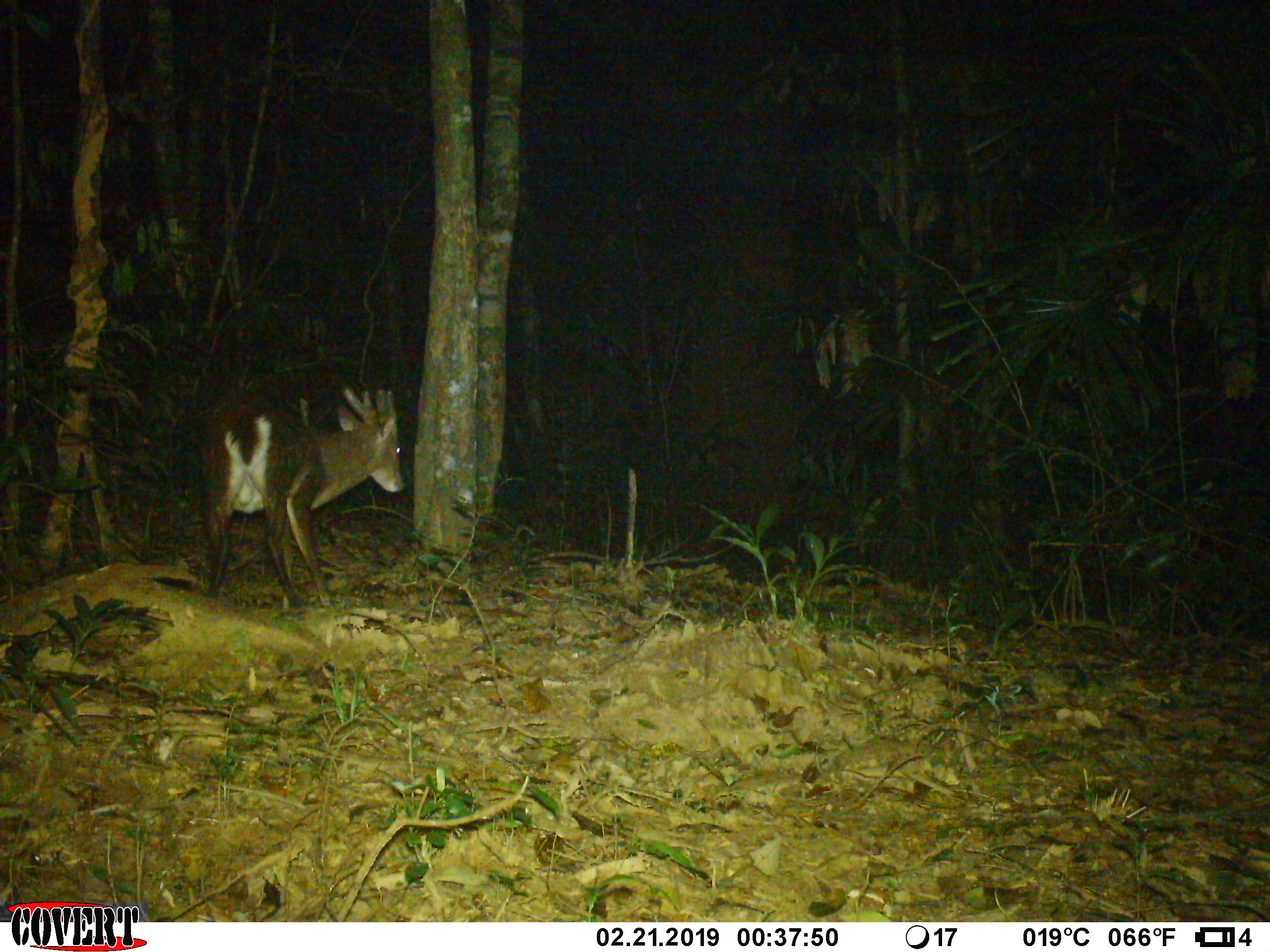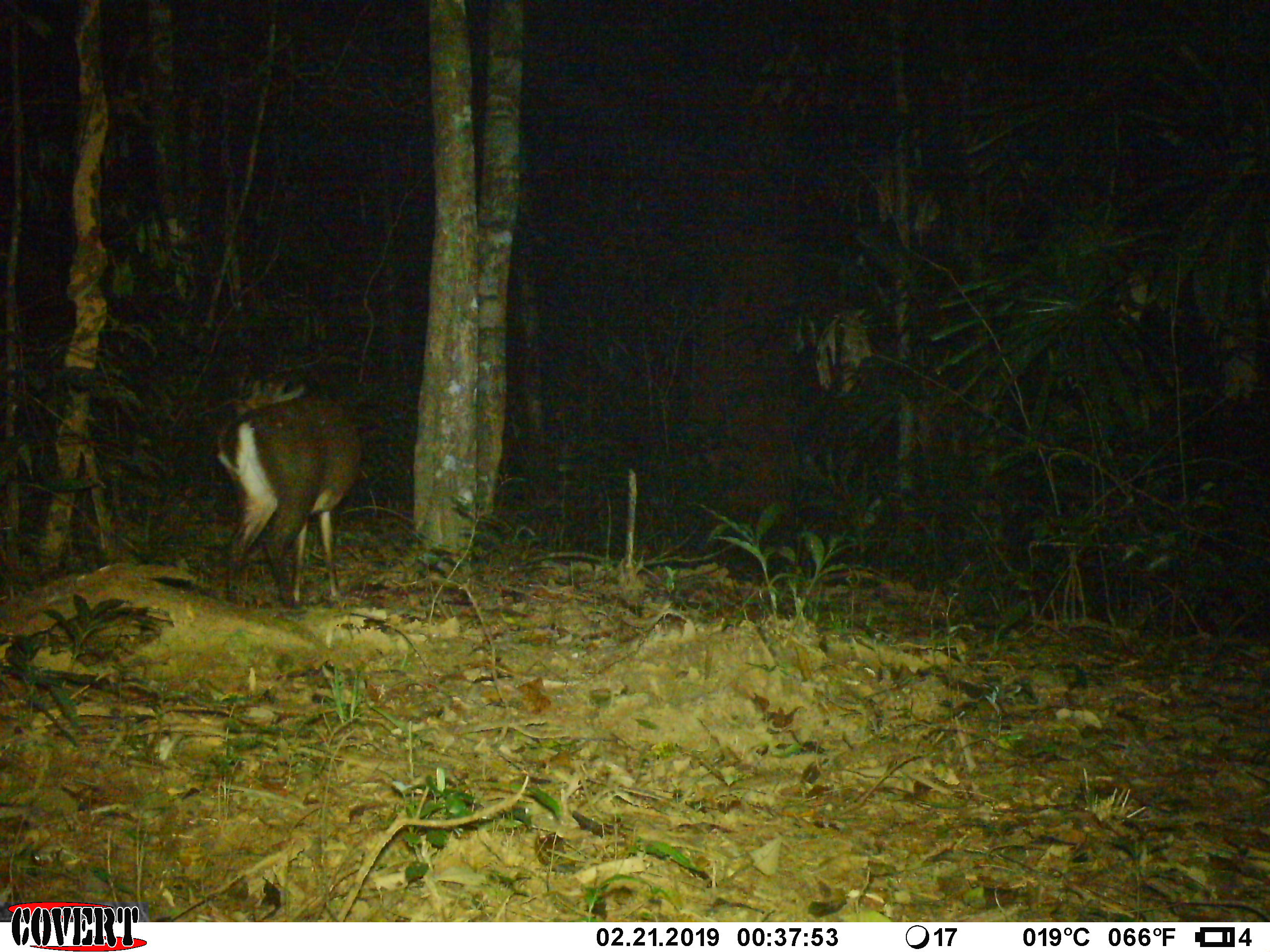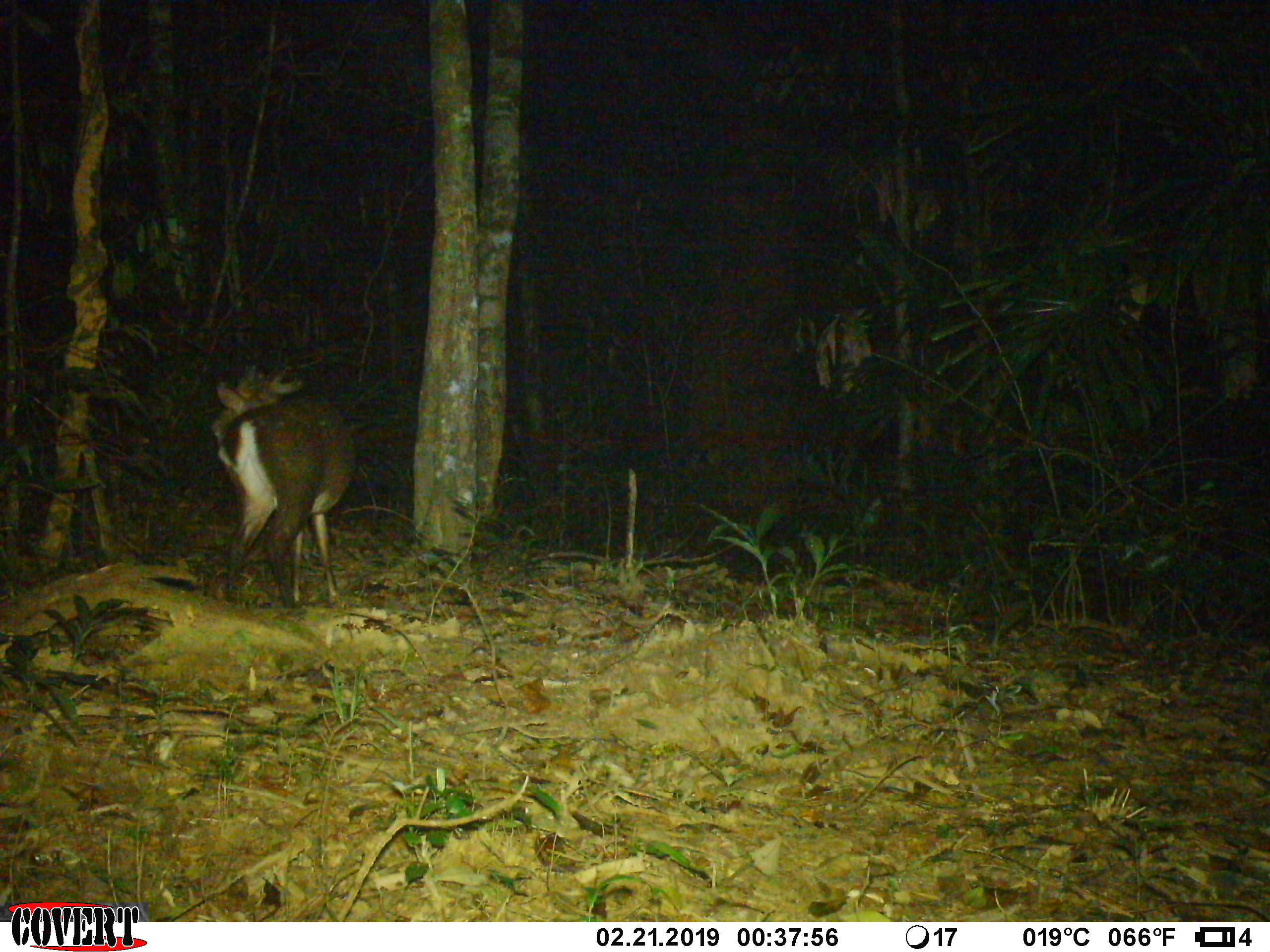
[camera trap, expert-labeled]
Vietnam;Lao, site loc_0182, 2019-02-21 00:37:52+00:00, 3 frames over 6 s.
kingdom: Animalia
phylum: Chordata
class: Mammalia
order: Artiodactyla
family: Cervidae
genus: Muntiacus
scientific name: Muntiacus vuquangensis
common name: large-antlered muntjac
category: large antlered muntjac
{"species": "large antlered muntjac (large-antlered muntjac) (Muntiacus vuquangensis)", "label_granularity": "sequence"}